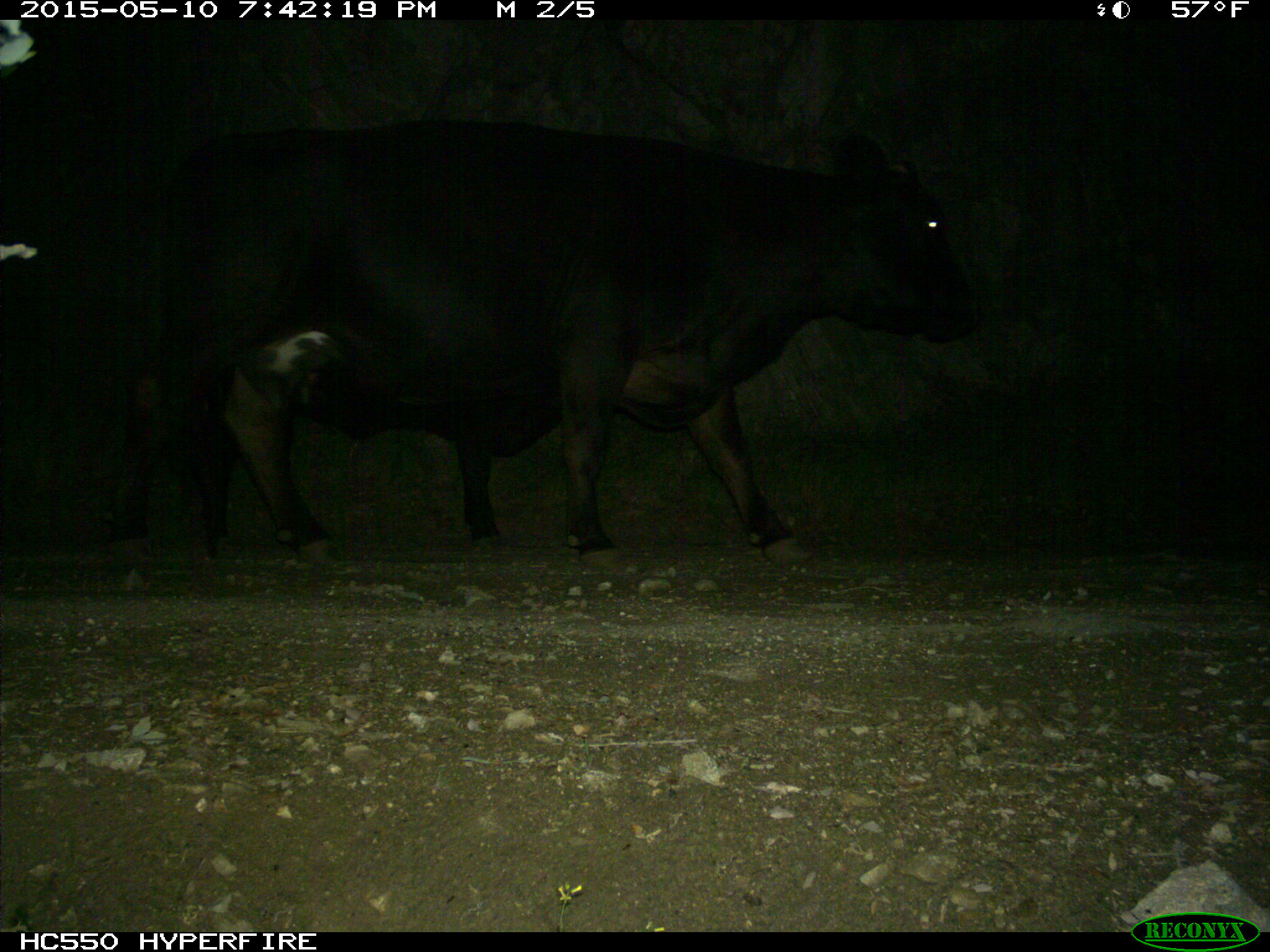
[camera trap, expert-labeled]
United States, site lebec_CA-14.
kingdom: Animalia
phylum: Chordata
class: Mammalia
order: Artiodactyla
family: Bovidae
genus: Bos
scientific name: Bos taurus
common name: domestic cow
Bos taurus (domestic cow).